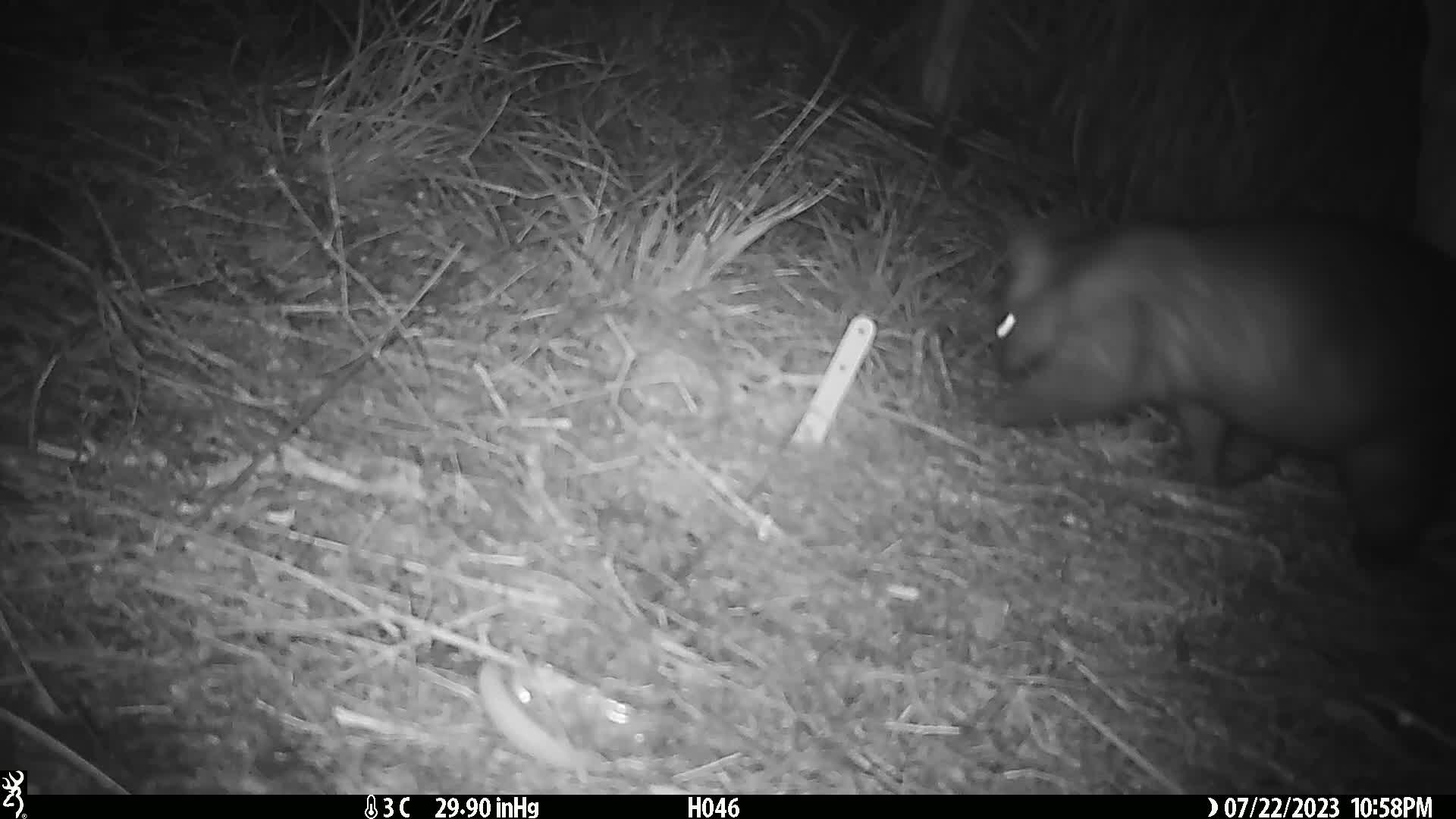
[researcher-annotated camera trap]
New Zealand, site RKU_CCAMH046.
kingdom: Animalia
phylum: Chordata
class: Mammalia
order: Diprotodontia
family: Phalangeridae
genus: Trichosurus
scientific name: Trichosurus vulpecula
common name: common brushtail possum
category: possum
Possum (common brushtail possum) (Trichosurus vulpecula).